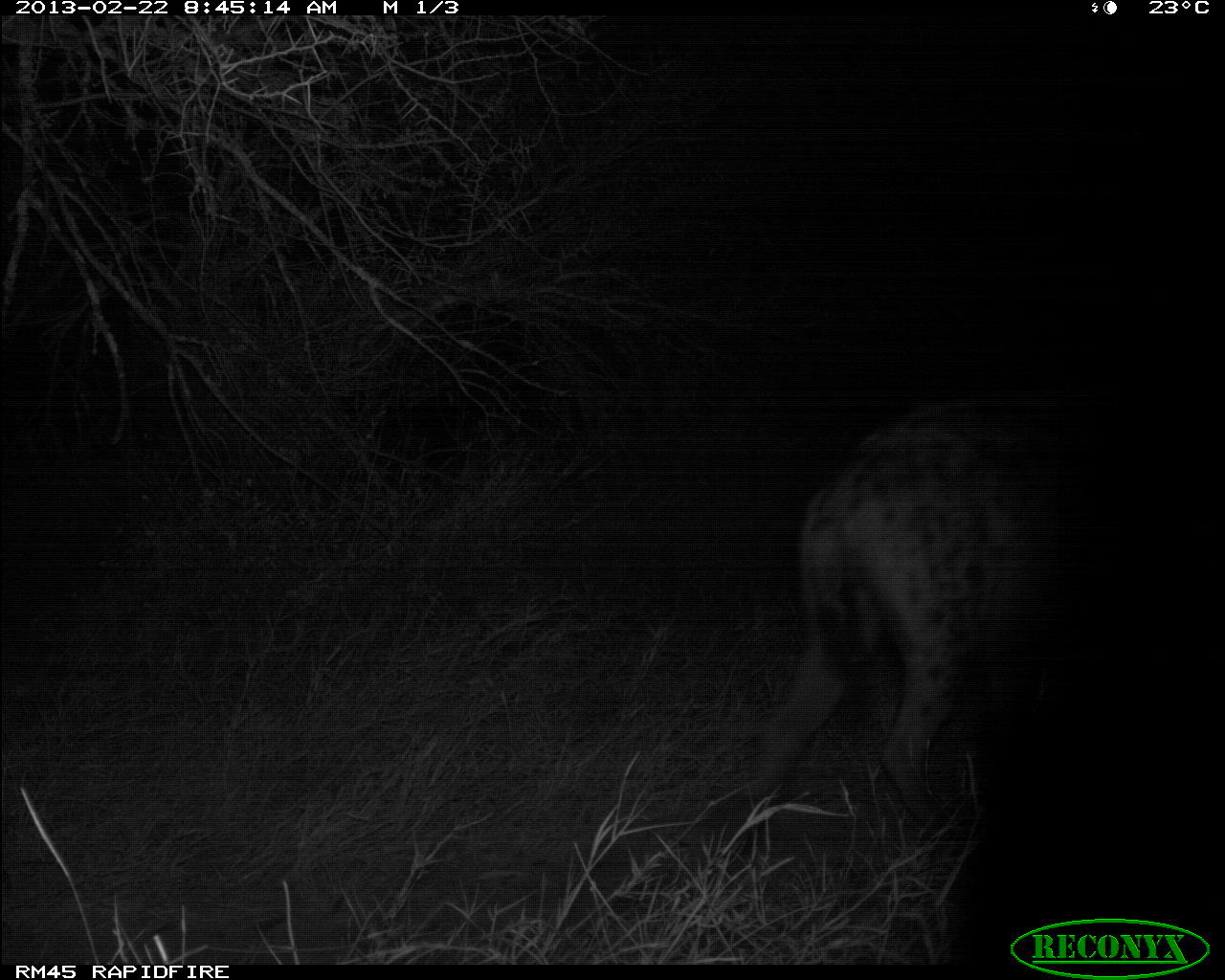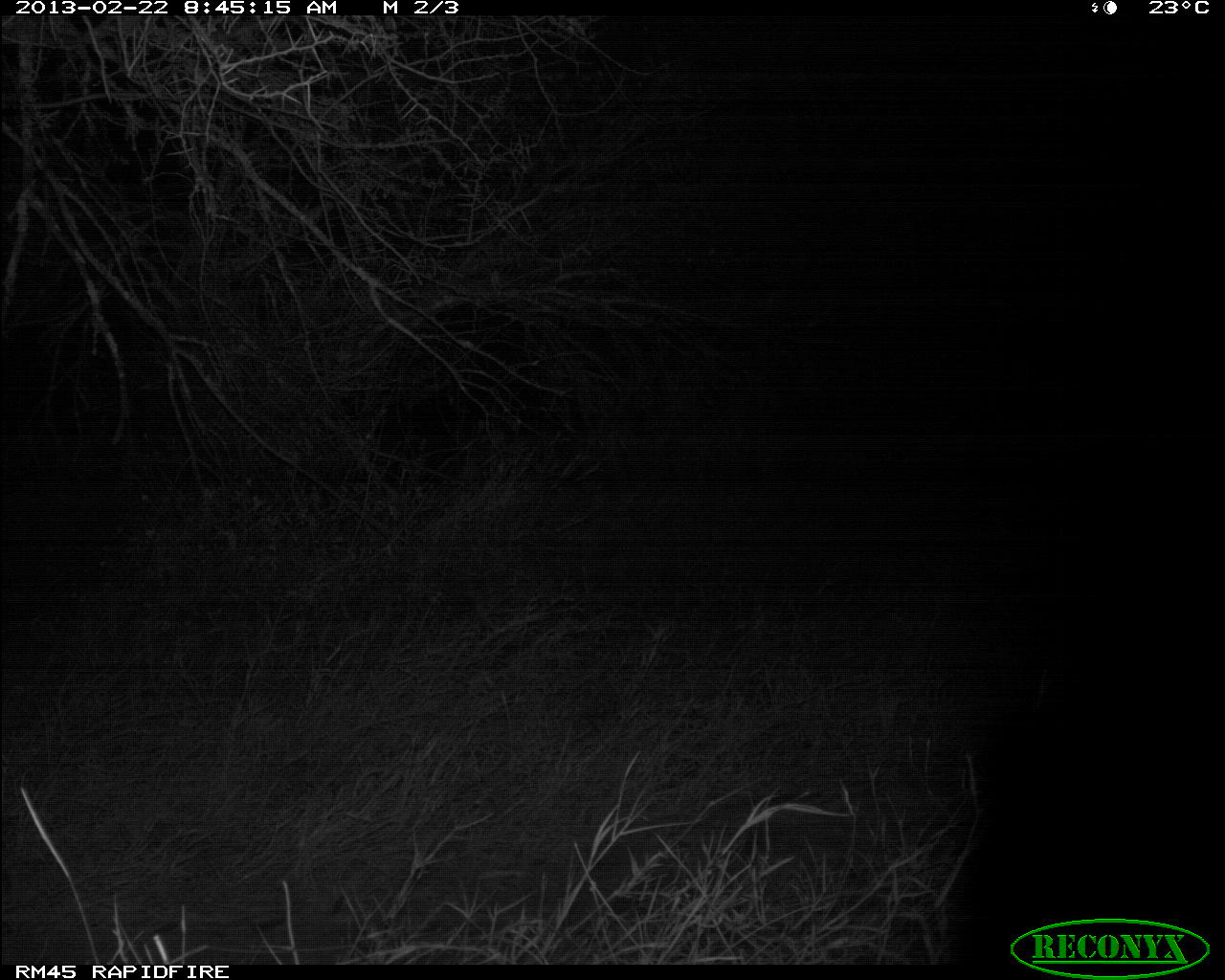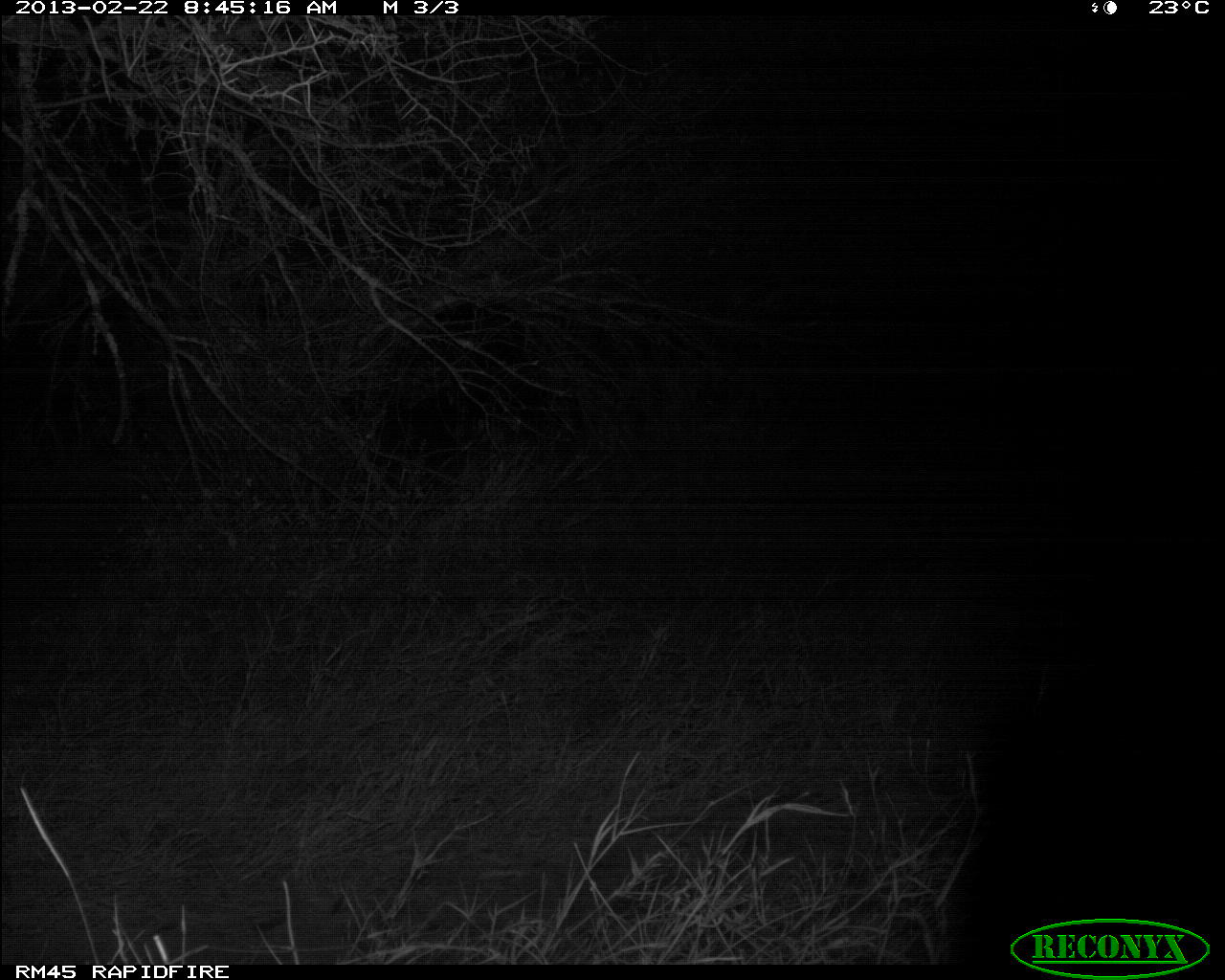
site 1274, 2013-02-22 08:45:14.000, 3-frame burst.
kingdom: Animalia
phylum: Chordata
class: Mammalia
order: Carnivora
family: Hyaenidae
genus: Crocuta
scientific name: Crocuta crocuta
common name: spotted hyena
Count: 1.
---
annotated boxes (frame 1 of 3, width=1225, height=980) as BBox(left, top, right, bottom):
crocuta crocuta: BBox(729, 388, 1118, 833)